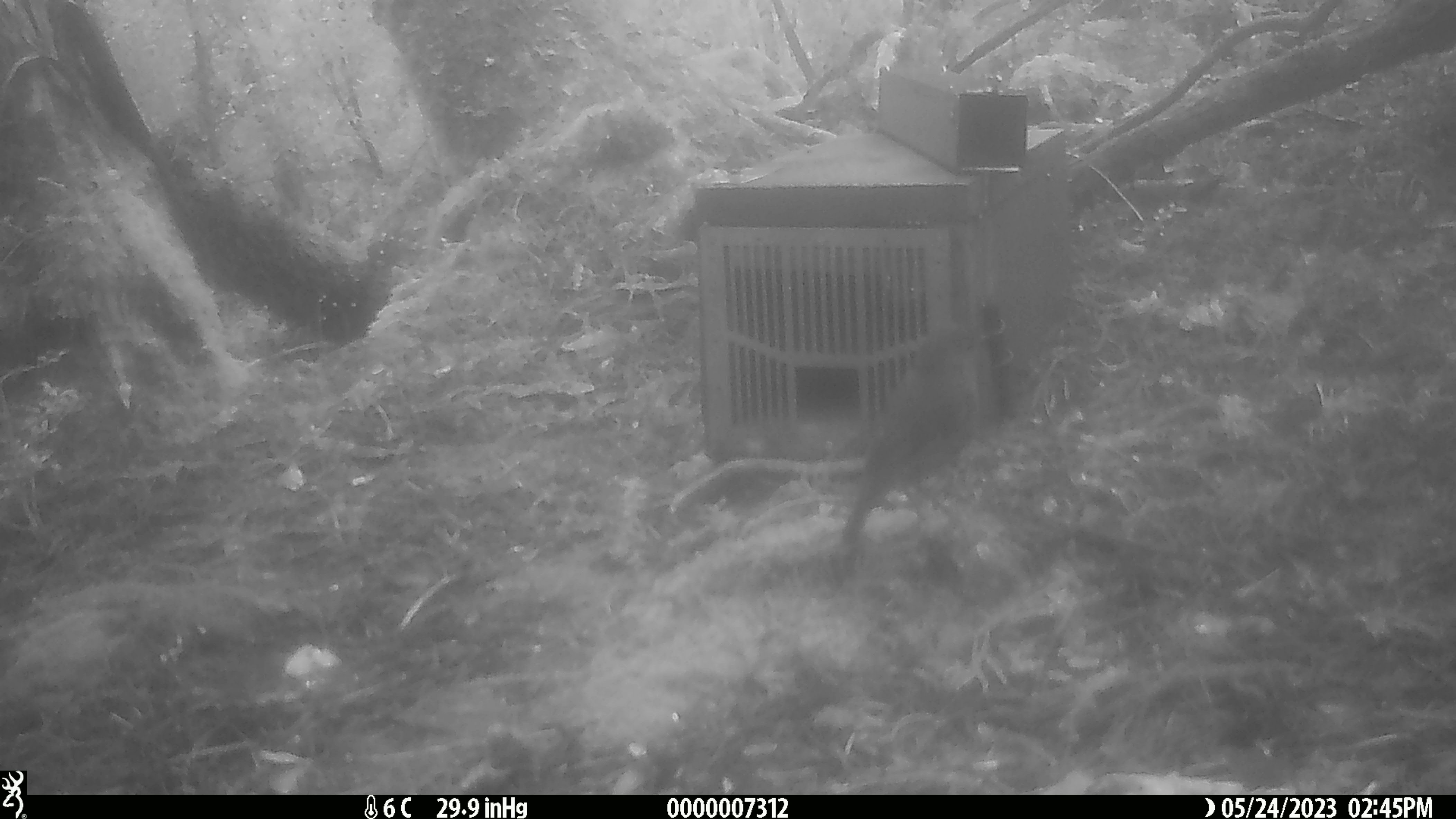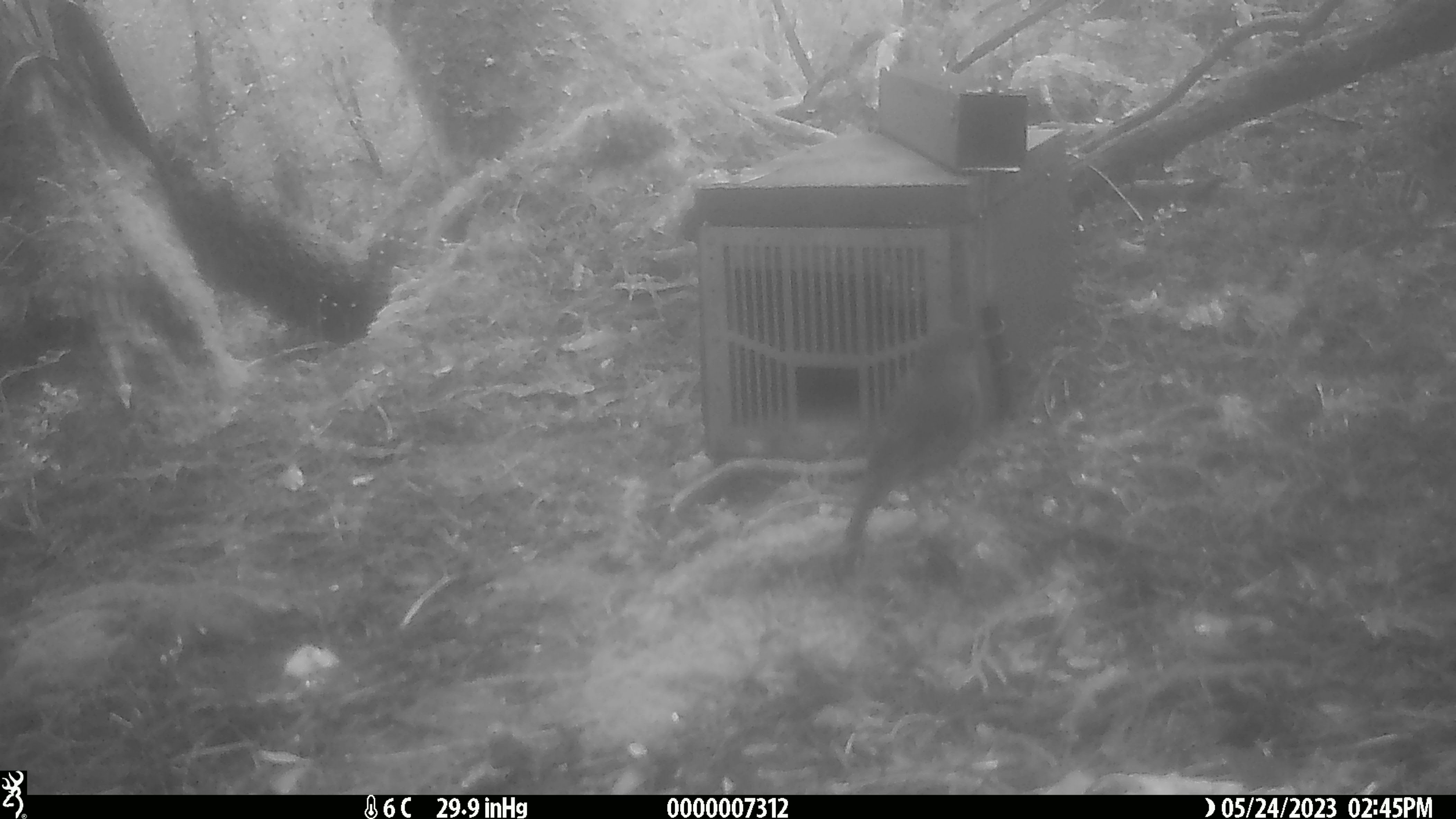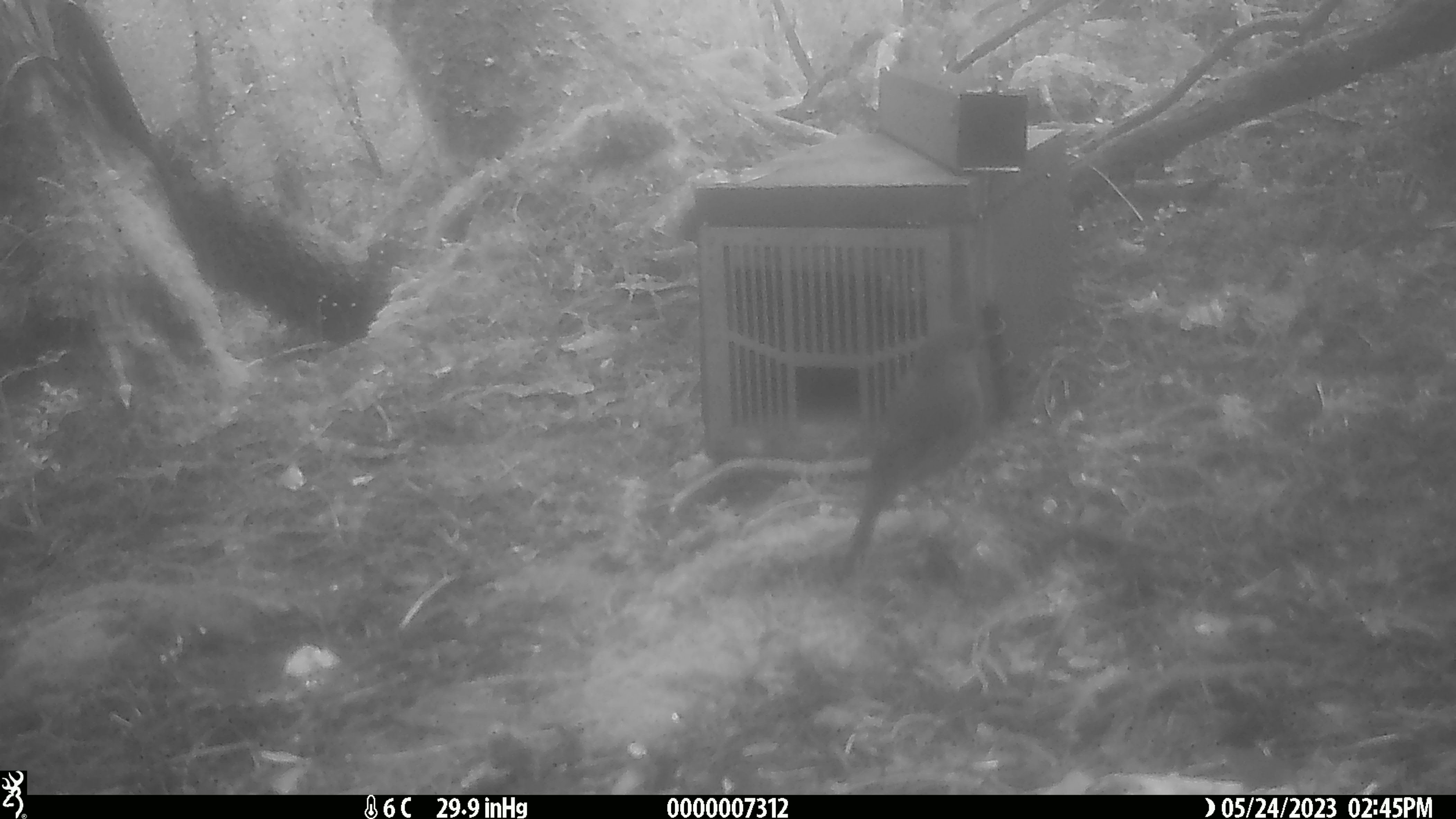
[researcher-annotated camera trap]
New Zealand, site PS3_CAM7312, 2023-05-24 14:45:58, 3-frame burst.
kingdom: Animalia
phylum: Chordata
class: Aves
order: Passeriformes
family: Petroicidae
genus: Petroica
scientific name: Petroica australis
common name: new zealand robin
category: robin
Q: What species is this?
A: Robin (new zealand robin) (Petroica australis).